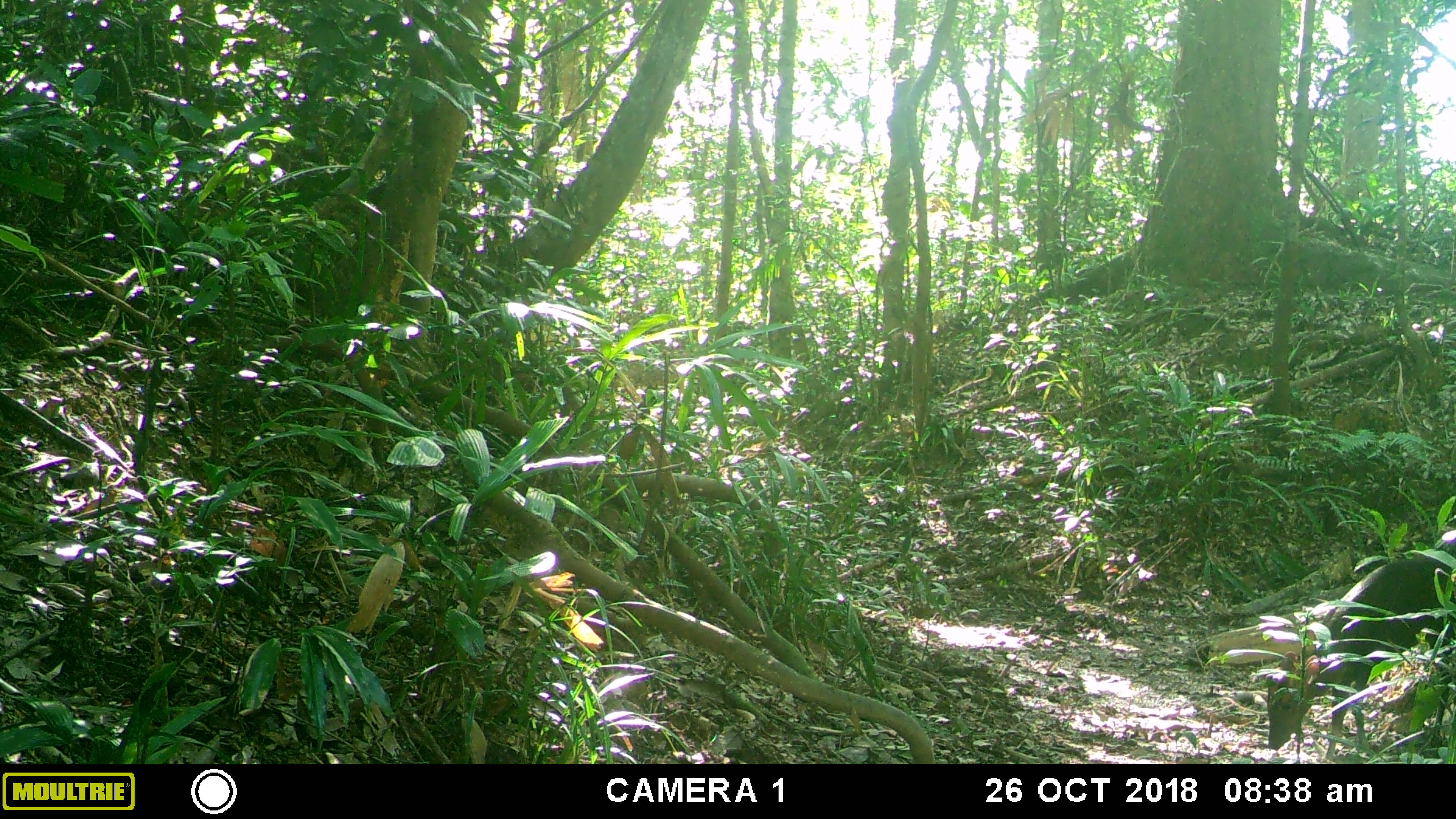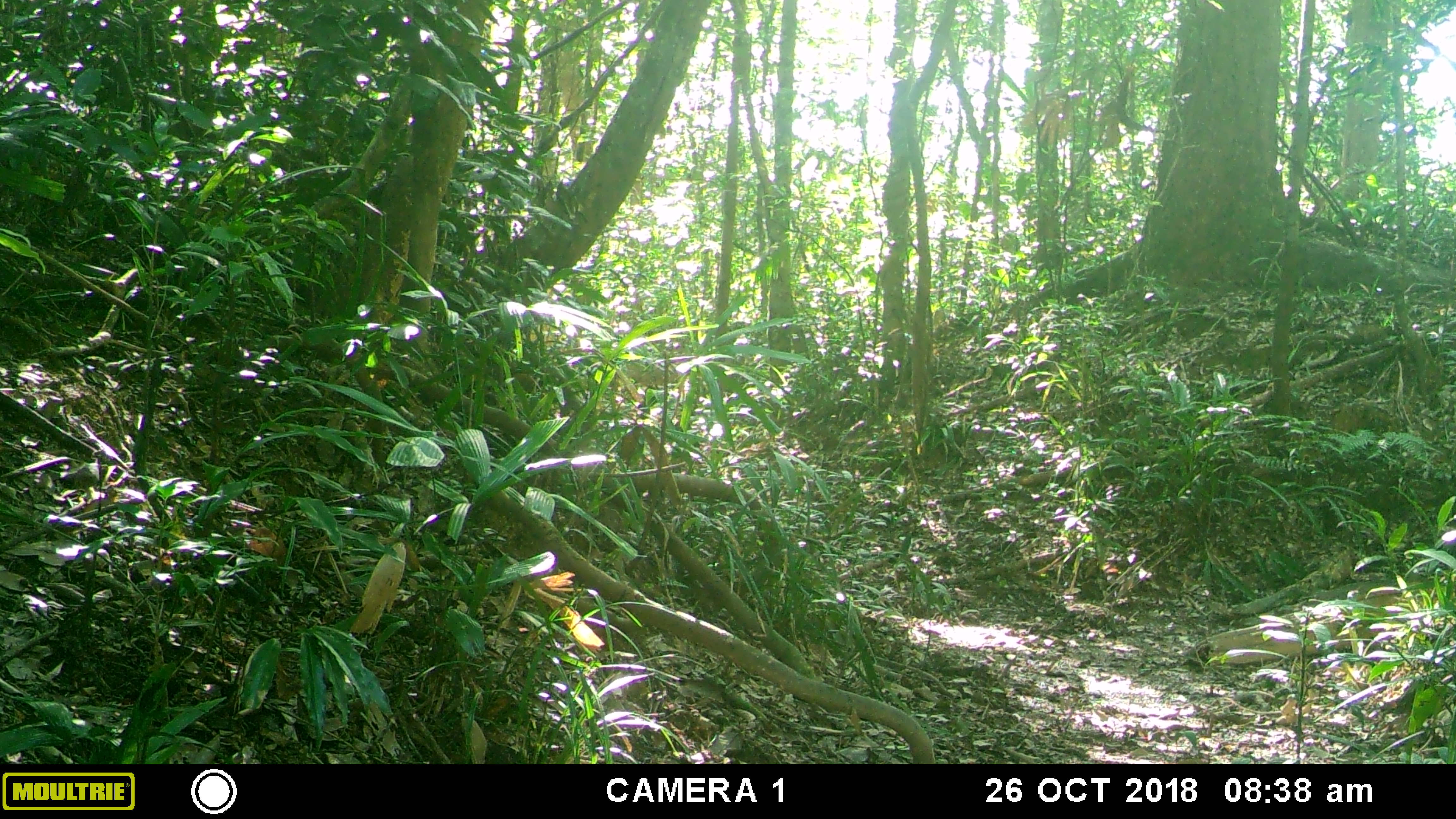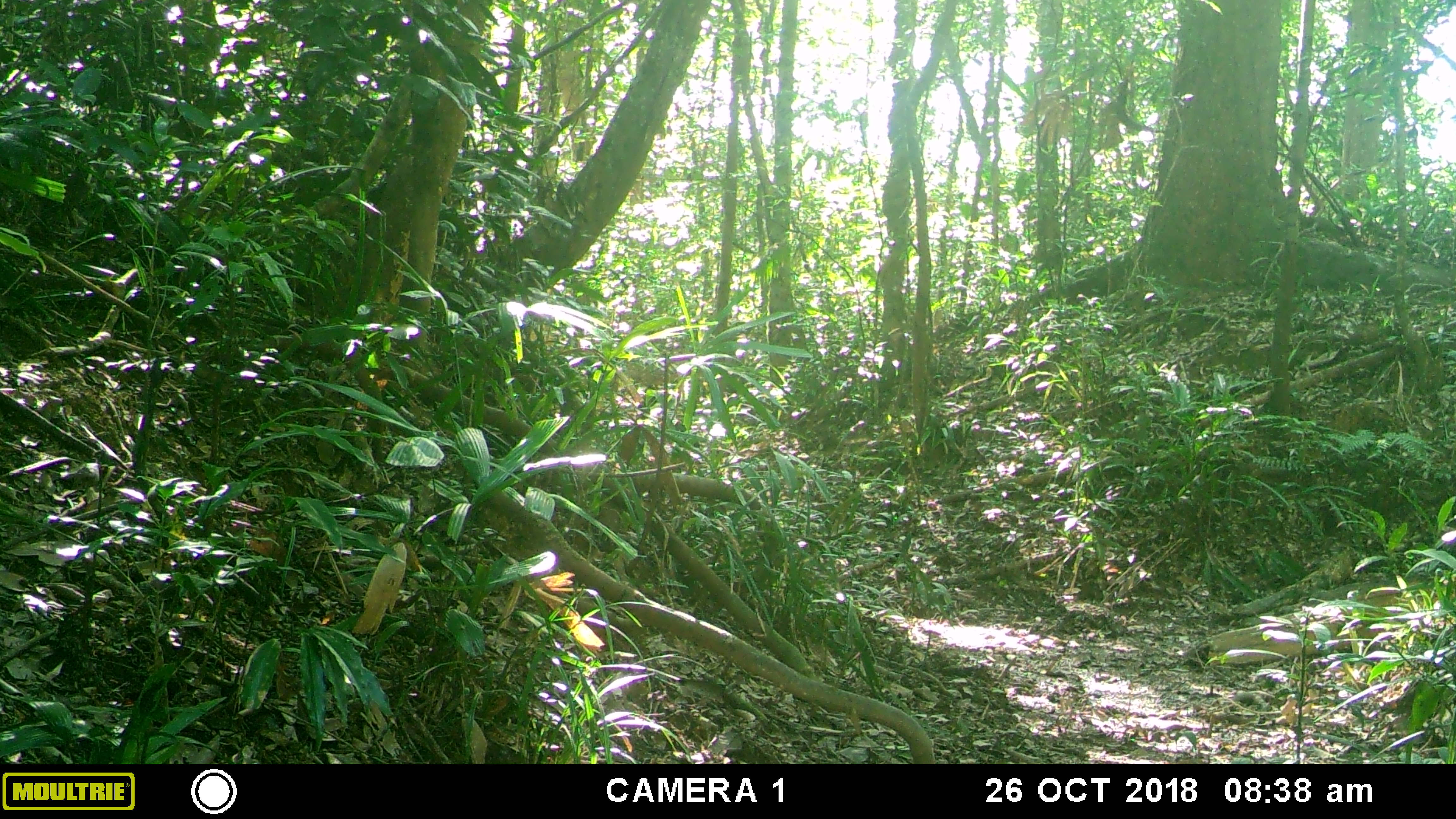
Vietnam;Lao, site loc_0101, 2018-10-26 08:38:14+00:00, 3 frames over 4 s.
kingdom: Animalia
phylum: Chordata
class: Mammalia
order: Artiodactyla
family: Cervidae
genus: Muntiacus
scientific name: Muntiacus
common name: muntjacs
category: unidentified muntjac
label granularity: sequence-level